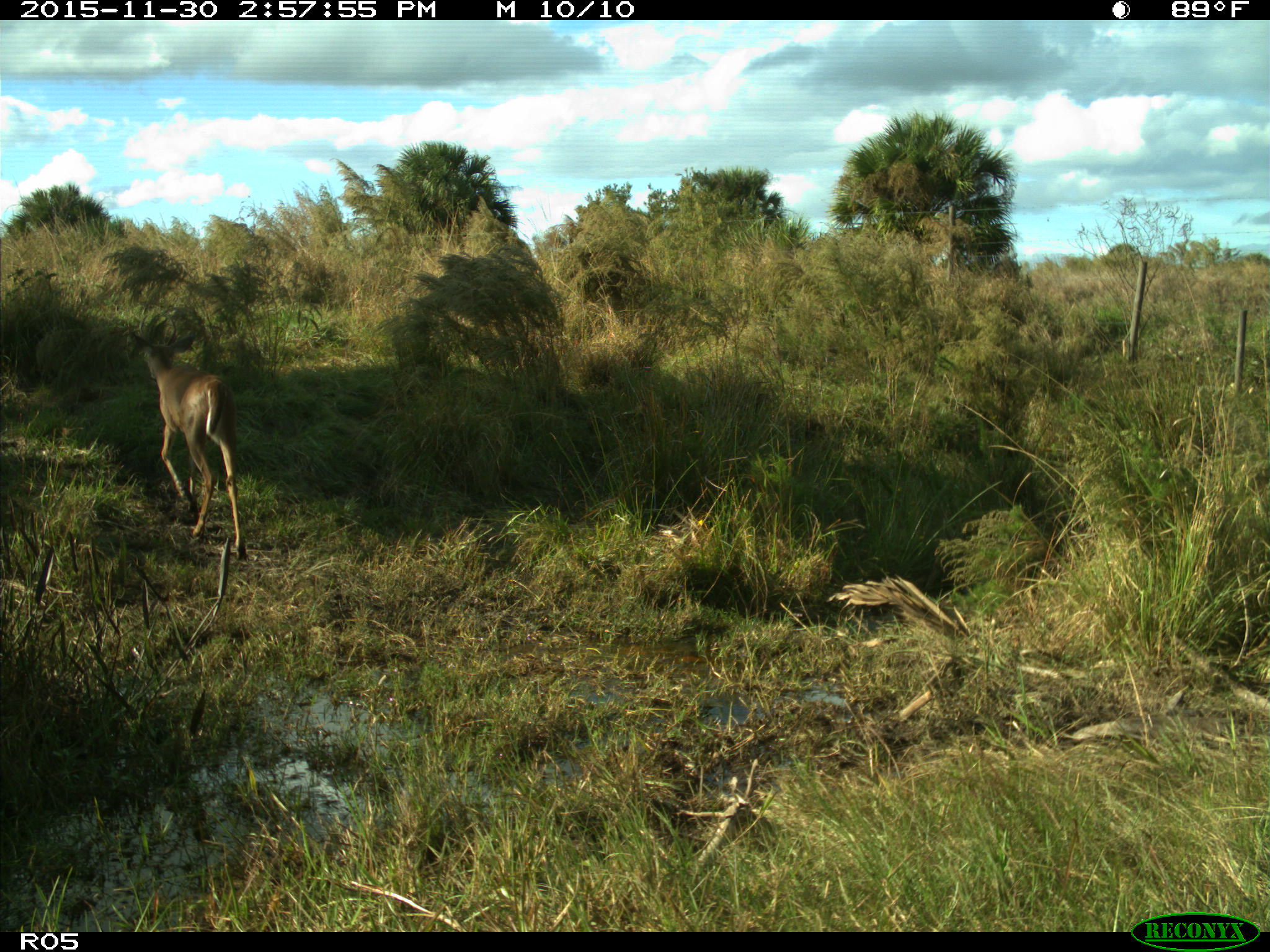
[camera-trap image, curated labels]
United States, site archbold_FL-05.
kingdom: Animalia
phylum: Chordata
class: Mammalia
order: Artiodactyla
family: Cervidae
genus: Odocoileus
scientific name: Odocoileus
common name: deer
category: unidentified deer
Unidentified deer (deer) (Odocoileus).